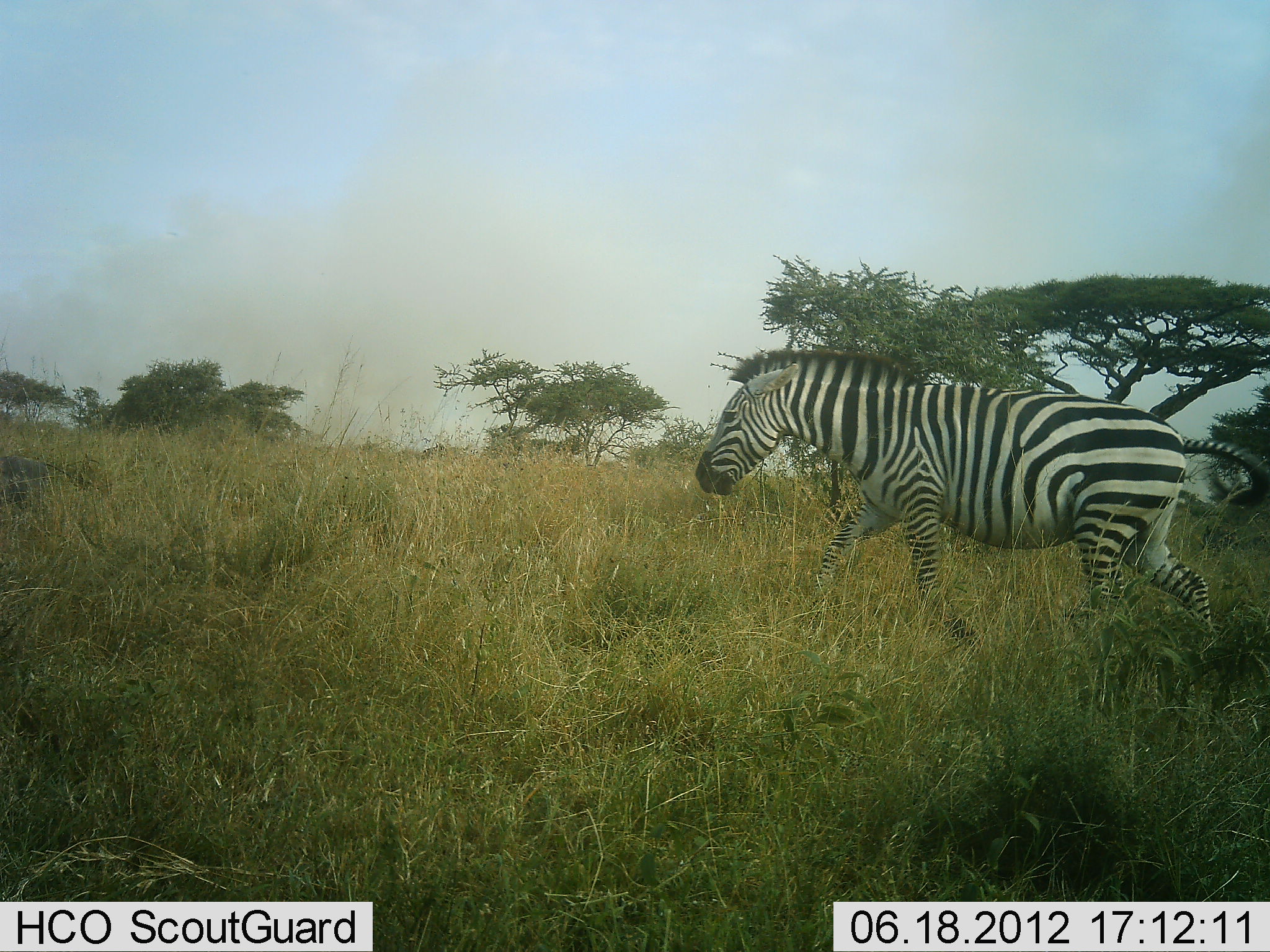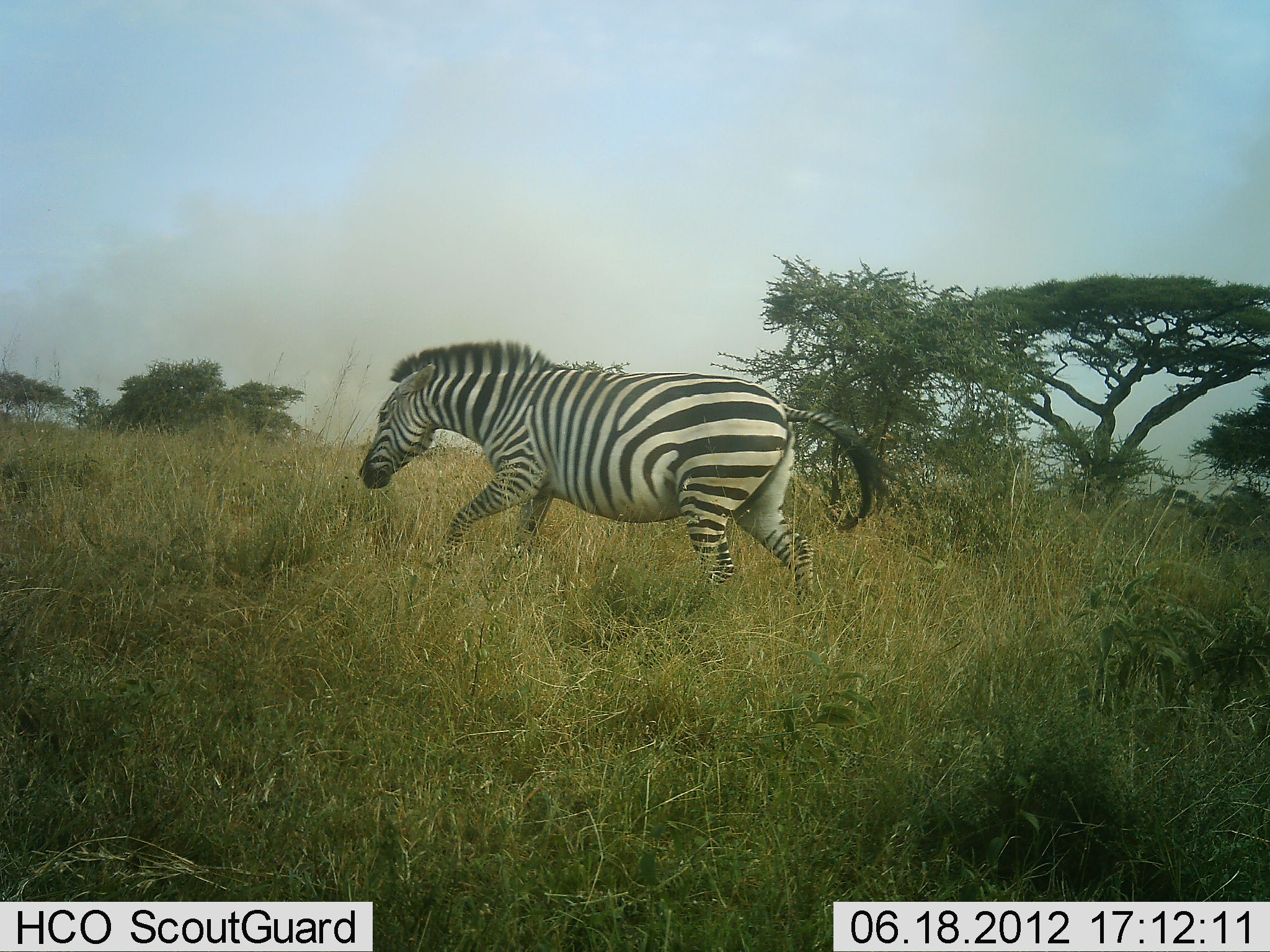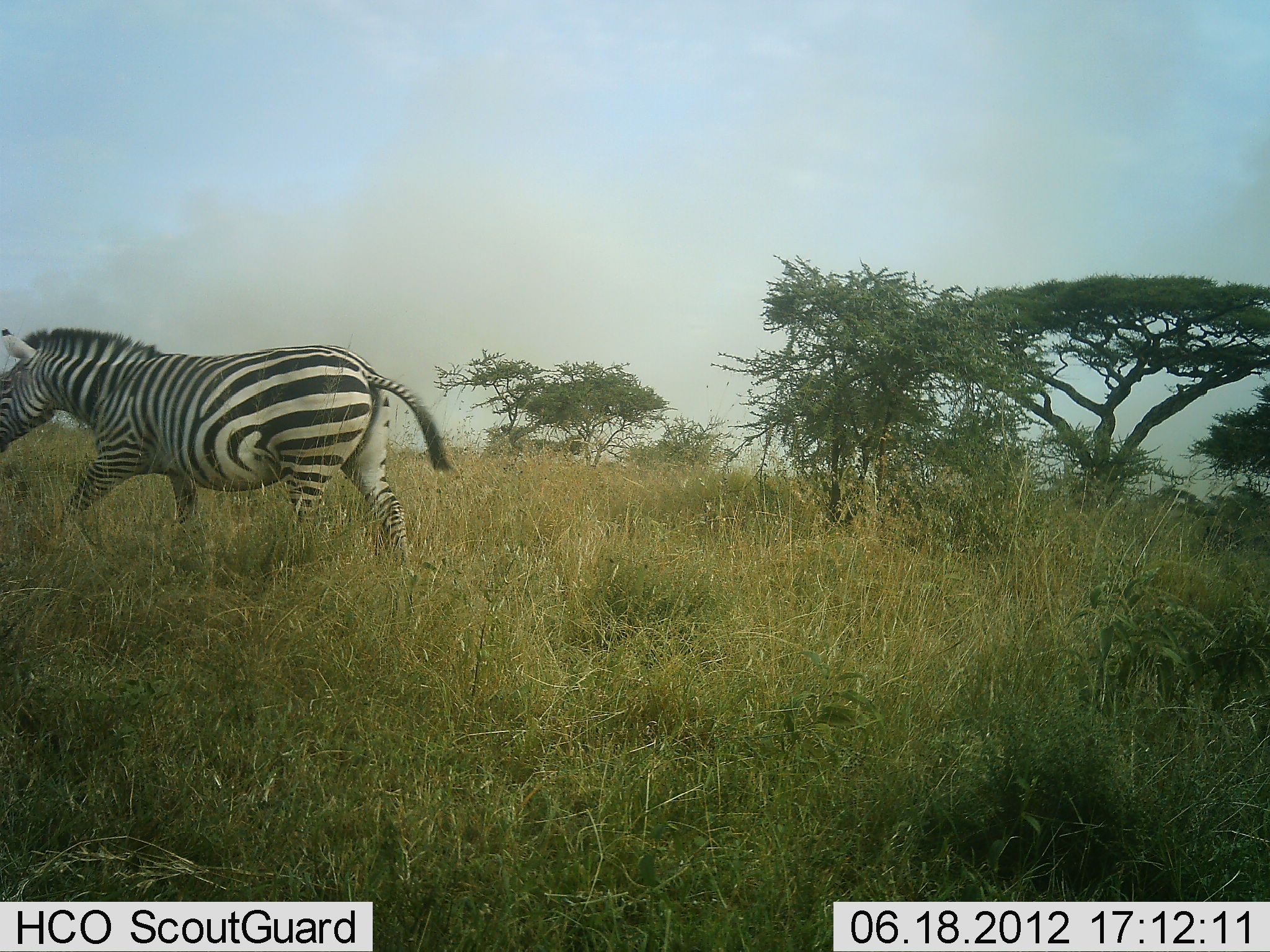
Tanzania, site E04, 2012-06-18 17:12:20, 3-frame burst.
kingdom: Animalia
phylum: Chordata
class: Mammalia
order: Perissodactyla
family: Equidae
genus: Equus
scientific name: Equus quagga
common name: plains zebra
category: zebra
Zebra (plains zebra) (Equus quagga), count 1. Behavior (volunteer vote fractions): standing 10%, resting 0%, moving 90%, interacting 0%. Young present (vote fraction): 0%. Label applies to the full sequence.